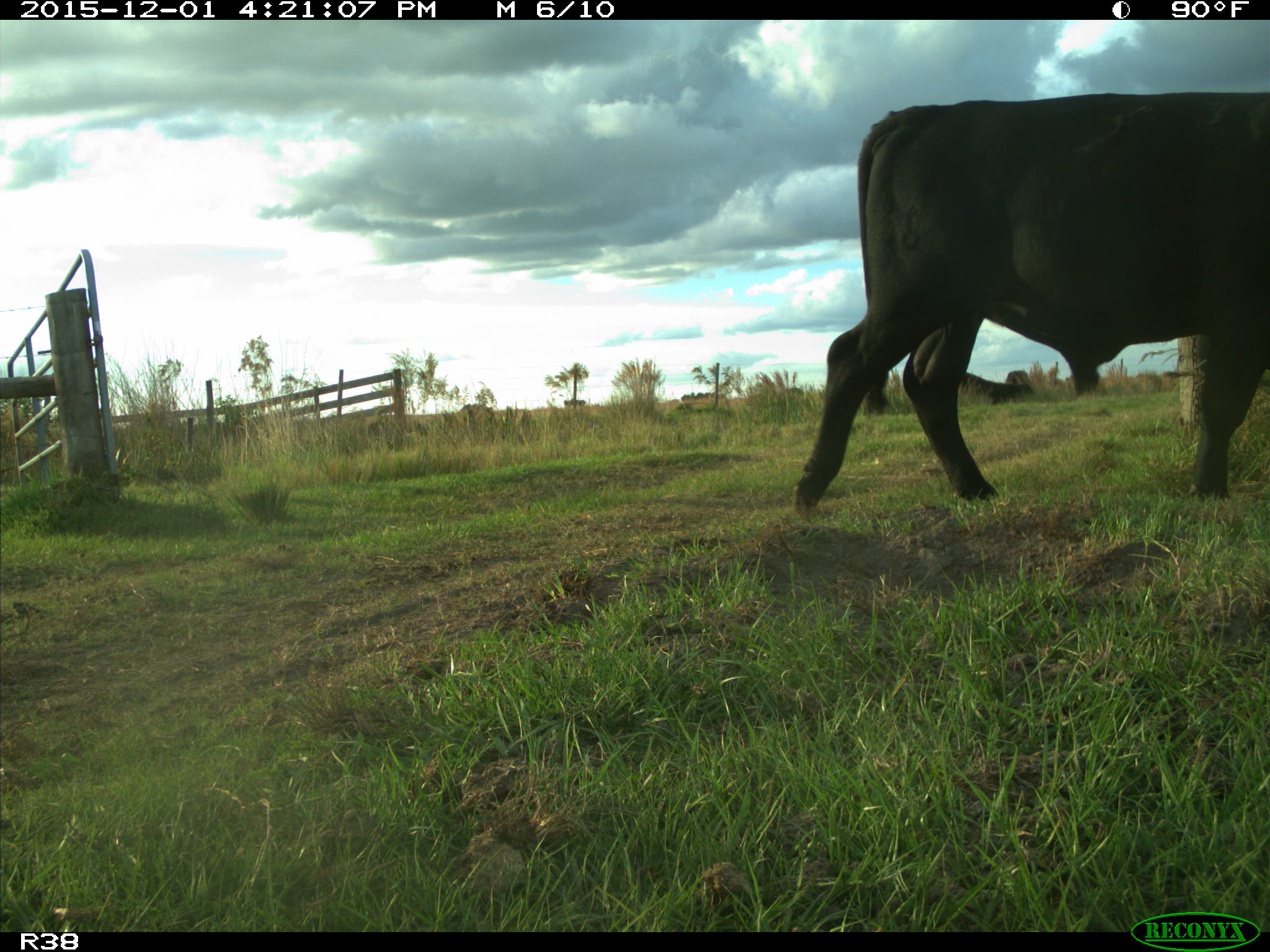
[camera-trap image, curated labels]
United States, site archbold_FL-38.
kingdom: Animalia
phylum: Chordata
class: Mammalia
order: Artiodactyla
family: Bovidae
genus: Bos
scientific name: Bos taurus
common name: domestic cow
Bos taurus (domestic cow).